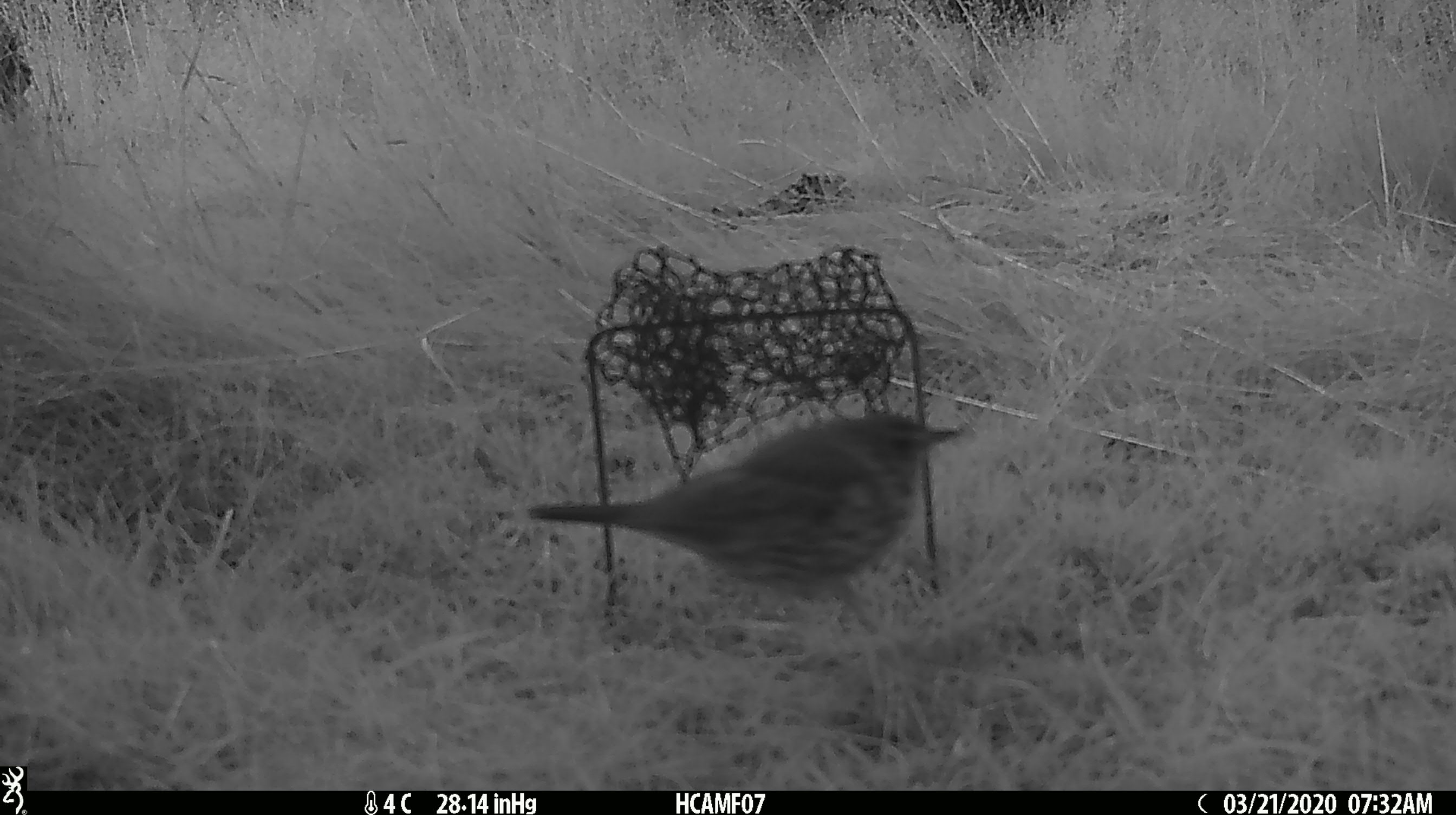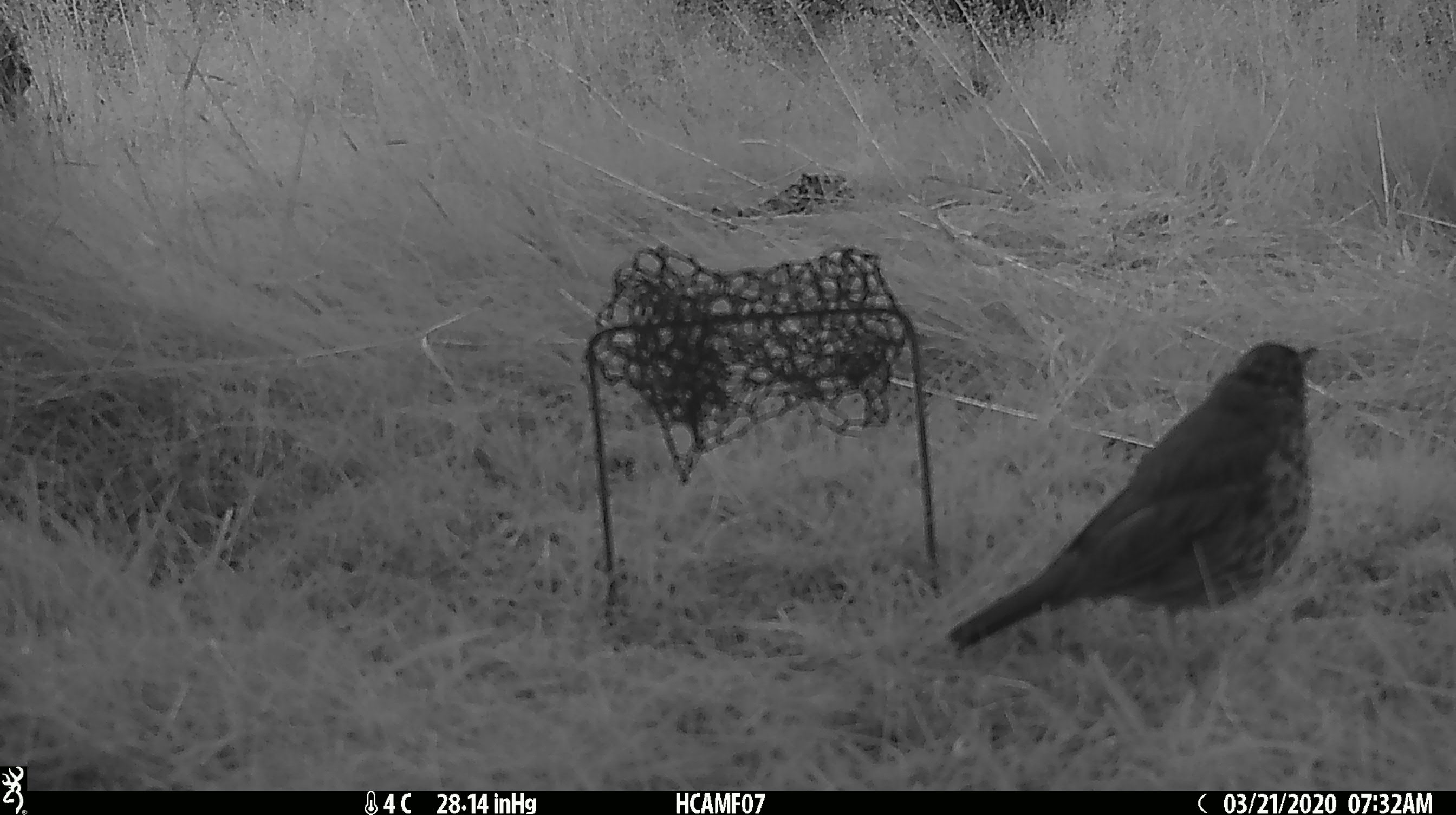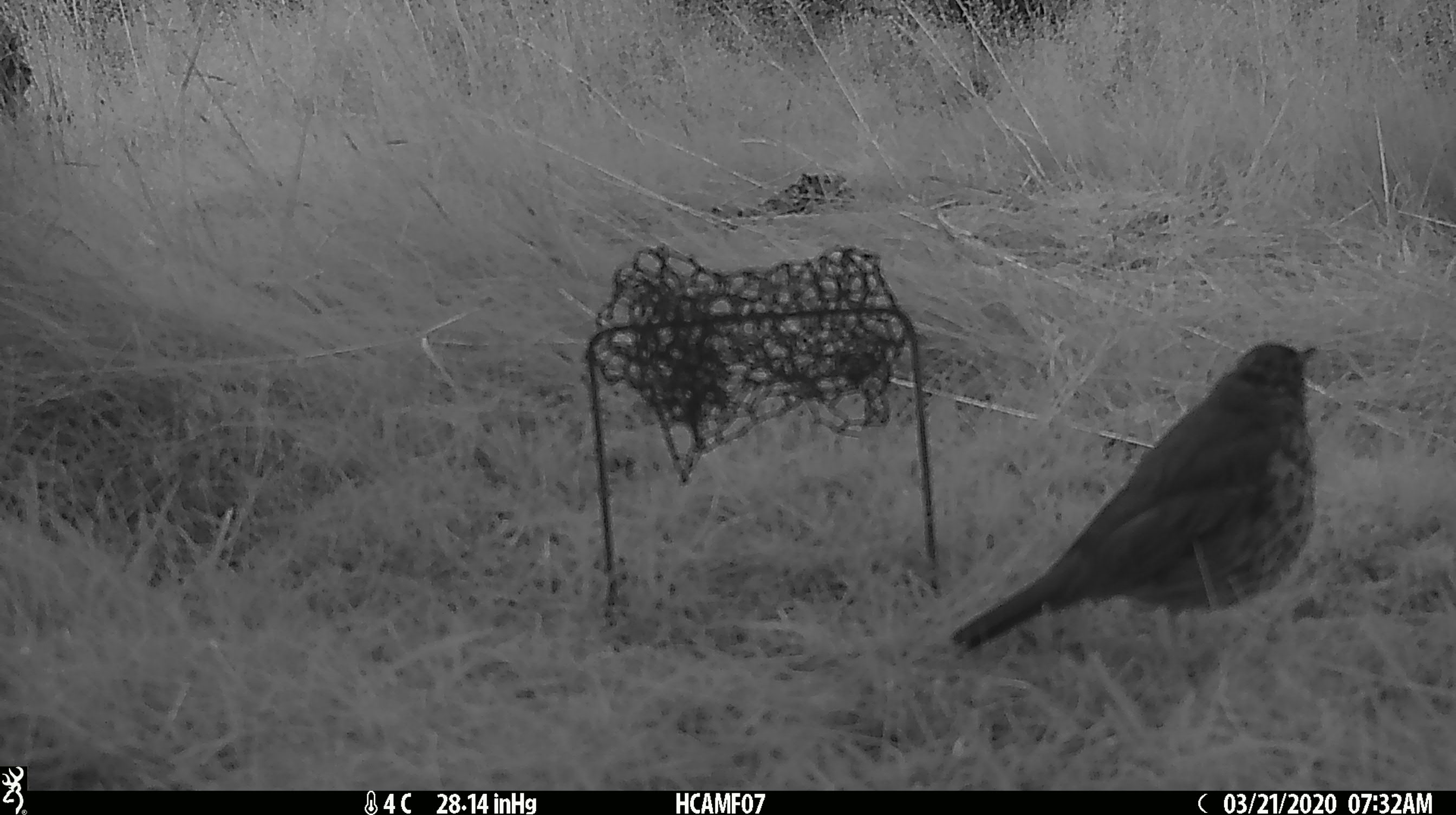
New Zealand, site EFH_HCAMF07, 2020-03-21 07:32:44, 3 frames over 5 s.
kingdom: Animalia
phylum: Chordata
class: Aves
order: Passeriformes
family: Turdidae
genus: Turdus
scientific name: Turdus philomelos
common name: song thrush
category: thrush